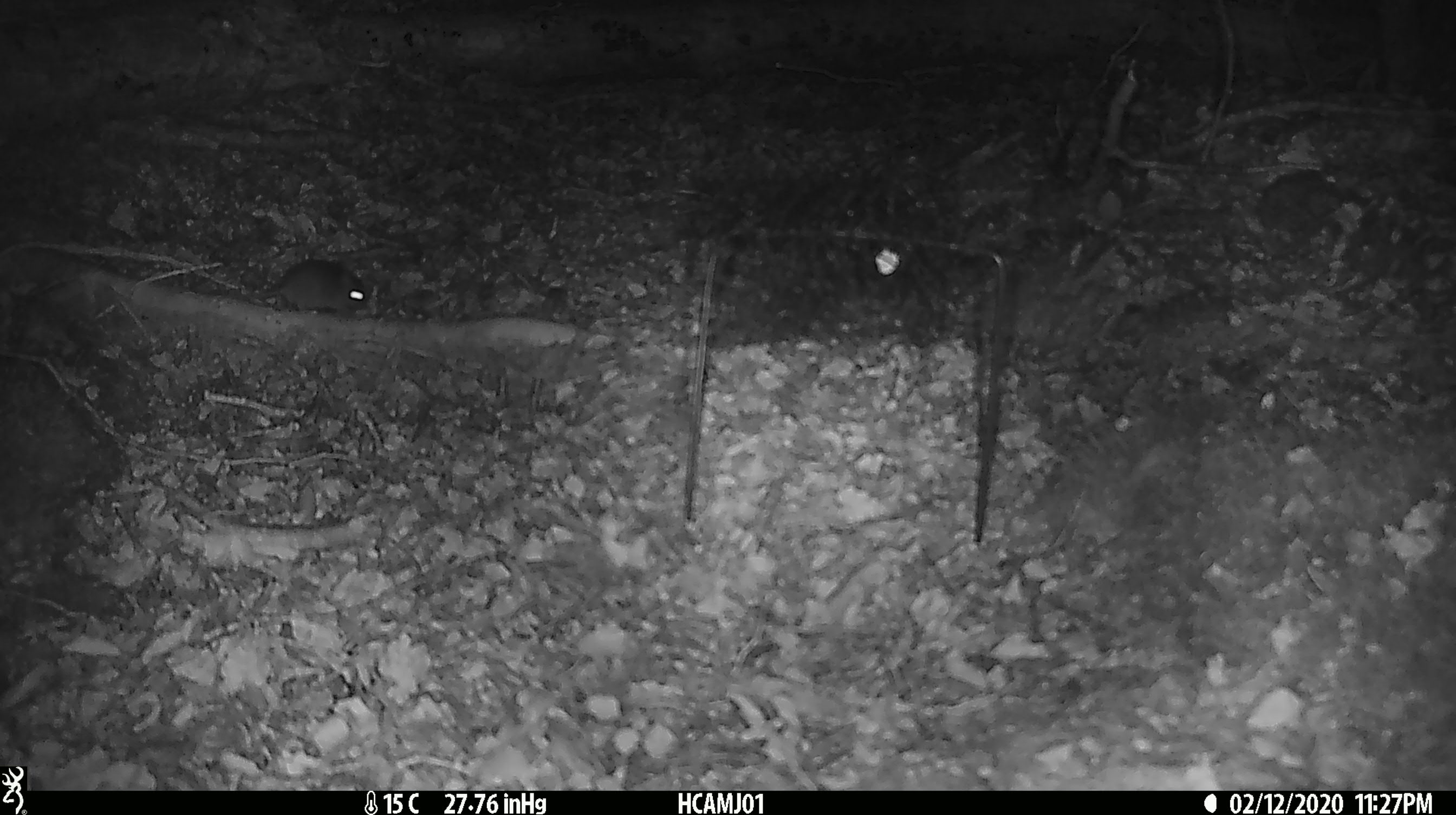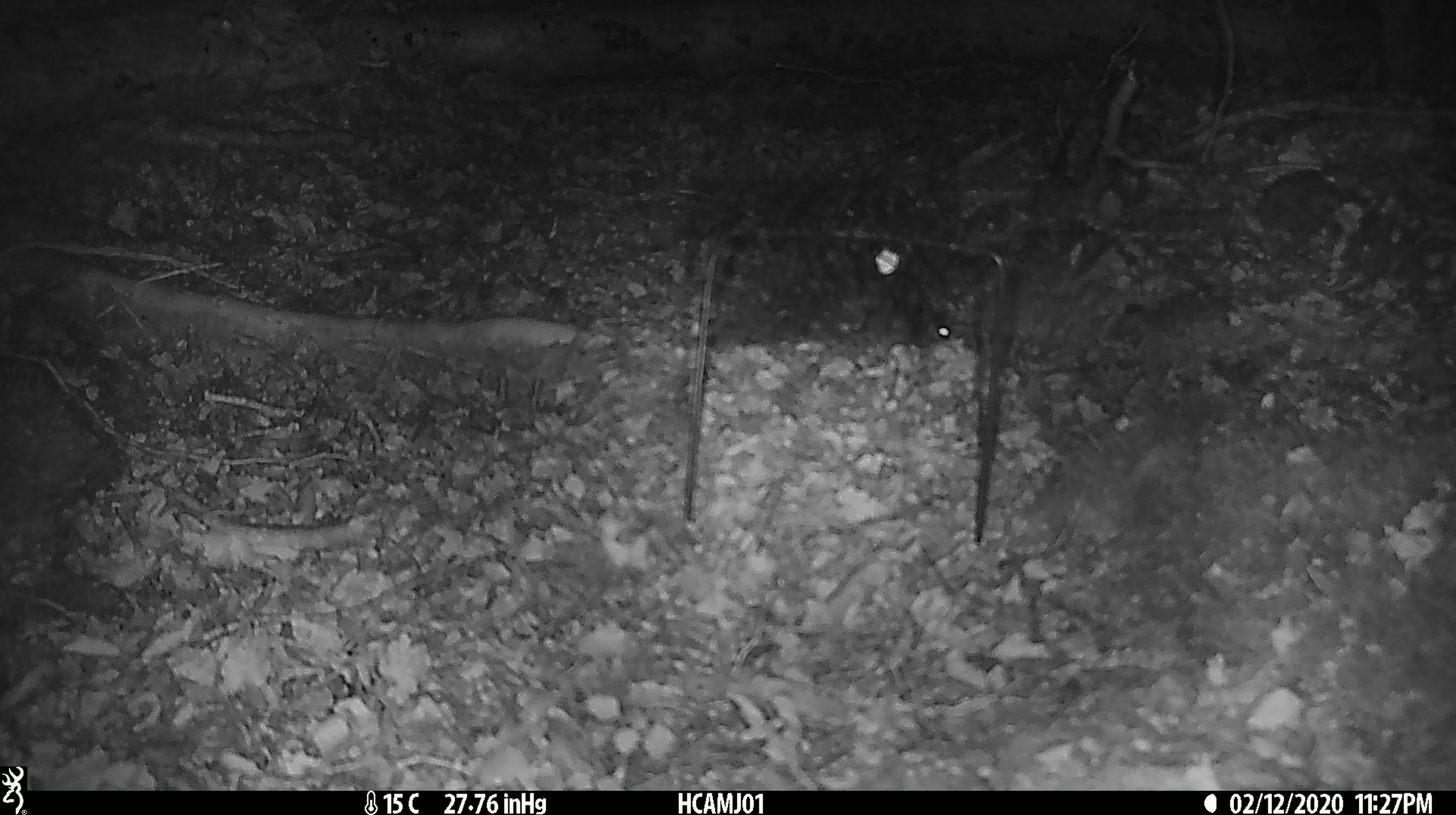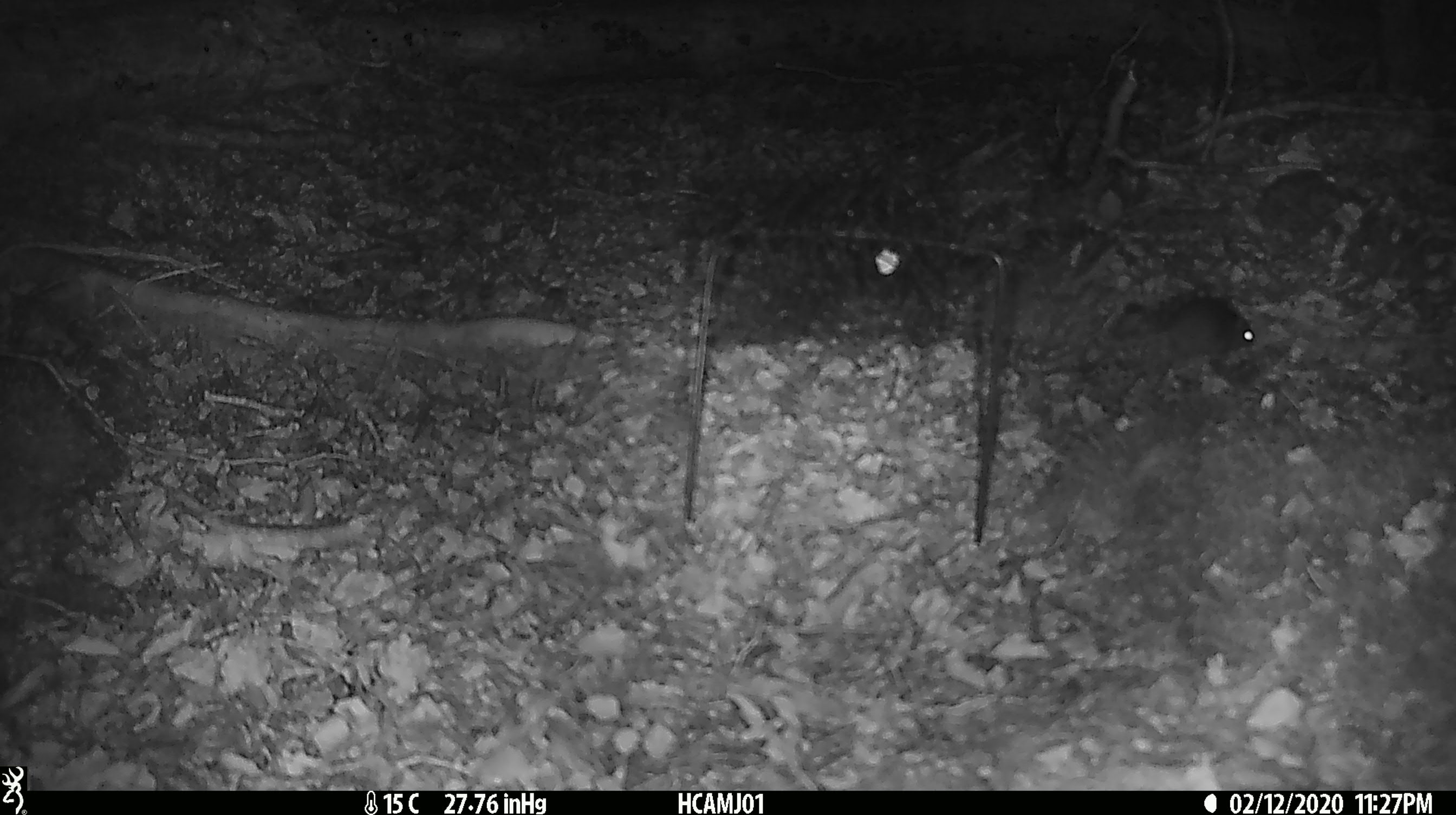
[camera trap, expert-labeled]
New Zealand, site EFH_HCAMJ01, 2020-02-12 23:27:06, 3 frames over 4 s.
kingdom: Animalia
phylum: Chordata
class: Mammalia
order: Rodentia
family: Muridae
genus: Mus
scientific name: Mus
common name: mouse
Mouse (Mus).